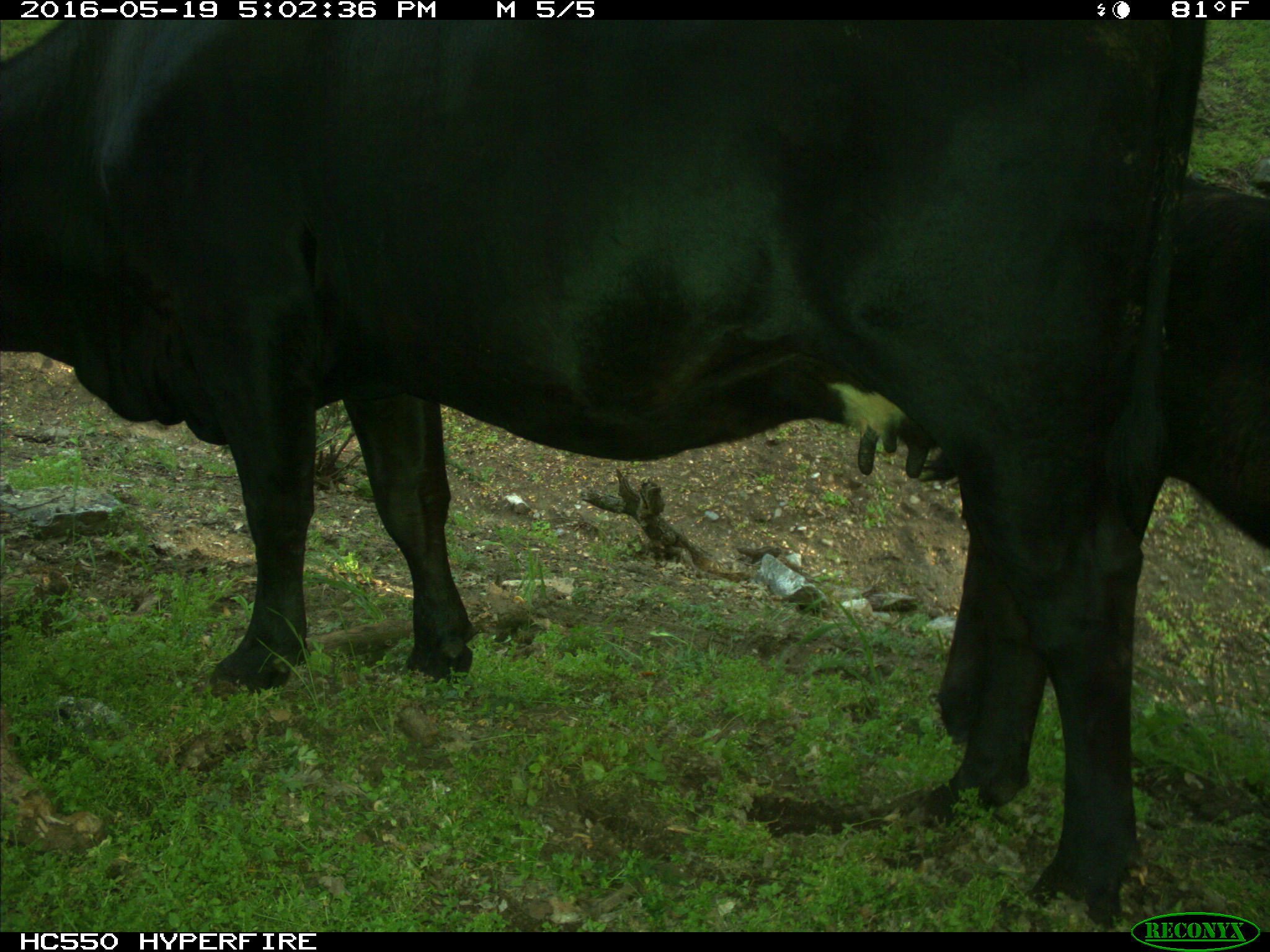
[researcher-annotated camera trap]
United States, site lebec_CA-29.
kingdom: Animalia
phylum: Chordata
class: Mammalia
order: Artiodactyla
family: Bovidae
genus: Bos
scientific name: Bos taurus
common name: domestic cow